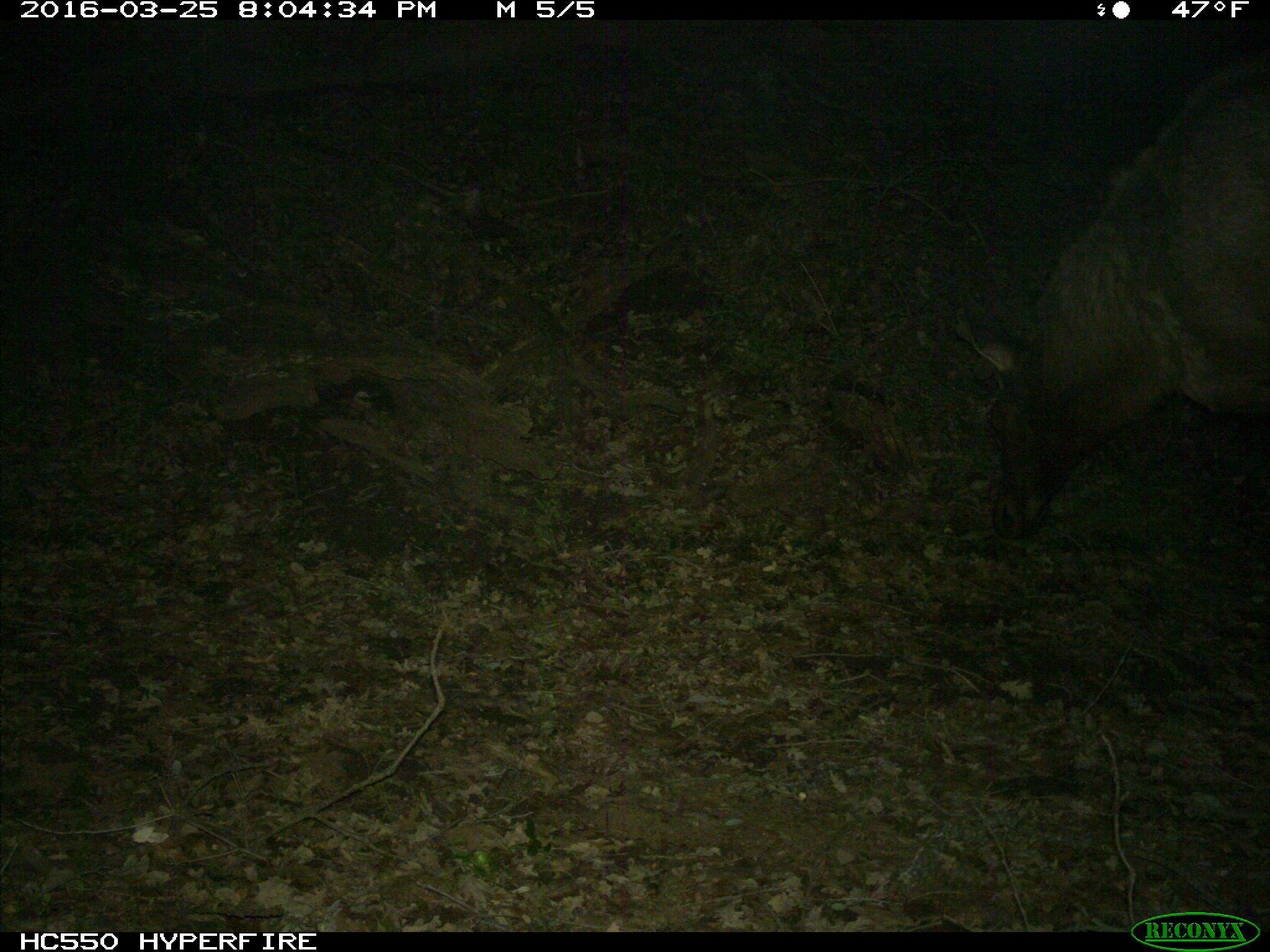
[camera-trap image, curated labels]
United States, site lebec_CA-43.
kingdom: Animalia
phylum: Chordata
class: Mammalia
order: Artiodactyla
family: Cervidae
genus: Cervus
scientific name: Cervus canadensis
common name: elk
Cervus canadensis (elk).